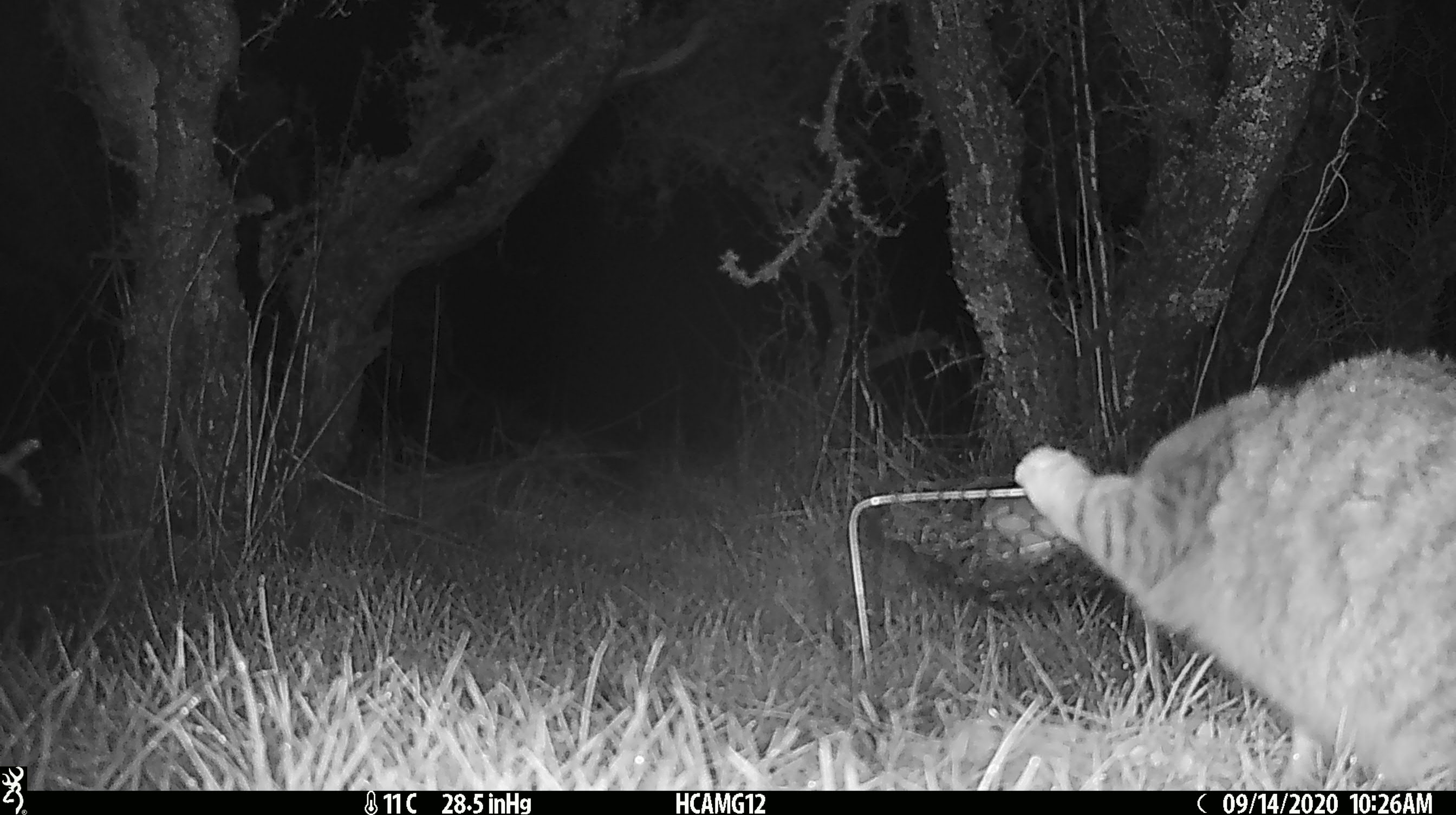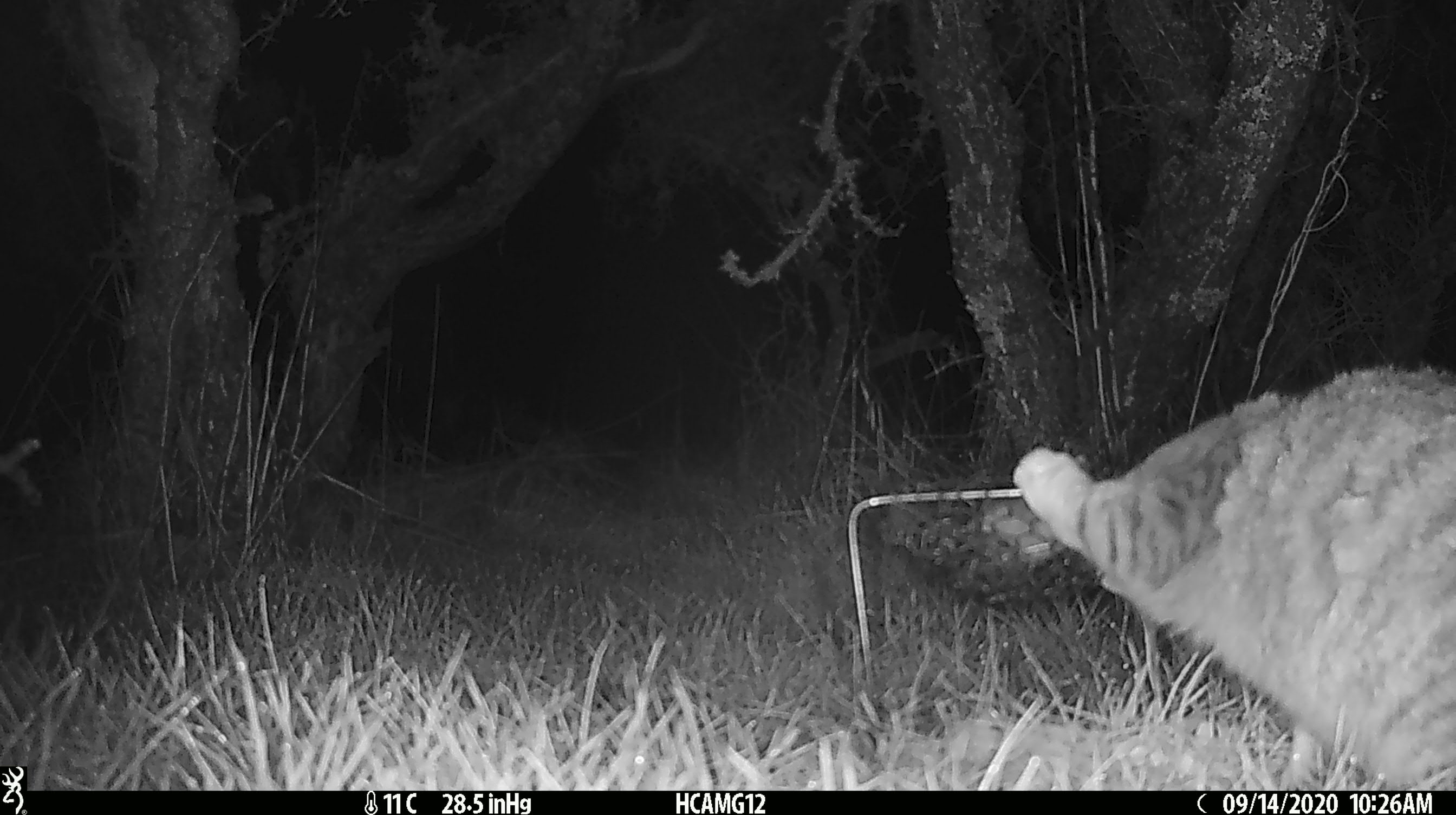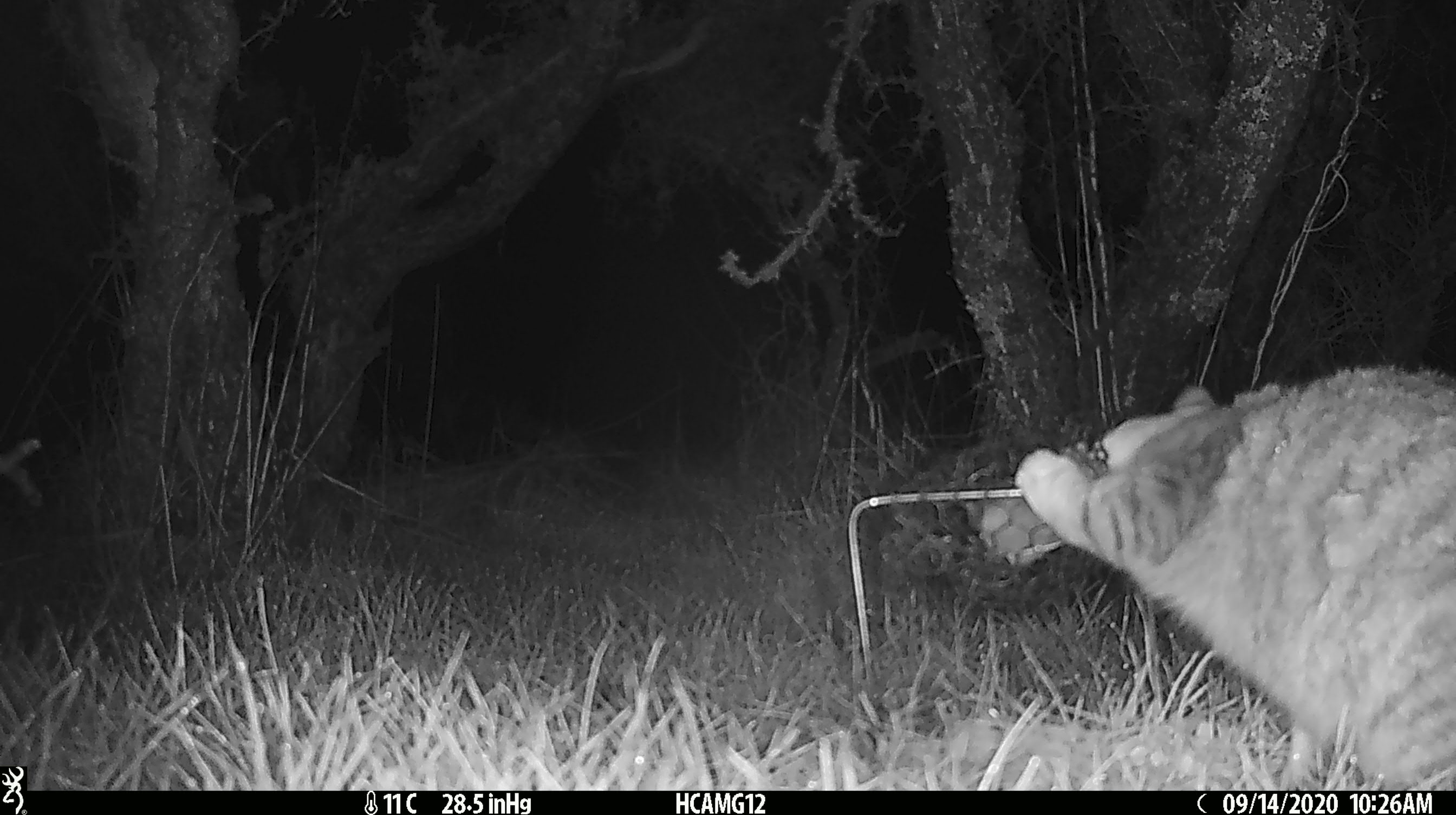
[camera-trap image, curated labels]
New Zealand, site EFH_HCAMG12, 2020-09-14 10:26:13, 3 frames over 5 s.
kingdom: Animalia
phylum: Chordata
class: Mammalia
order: Carnivora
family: Felidae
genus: Felis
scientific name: Felis catus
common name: domestic cat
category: cat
Cat (domestic cat) (Felis catus).